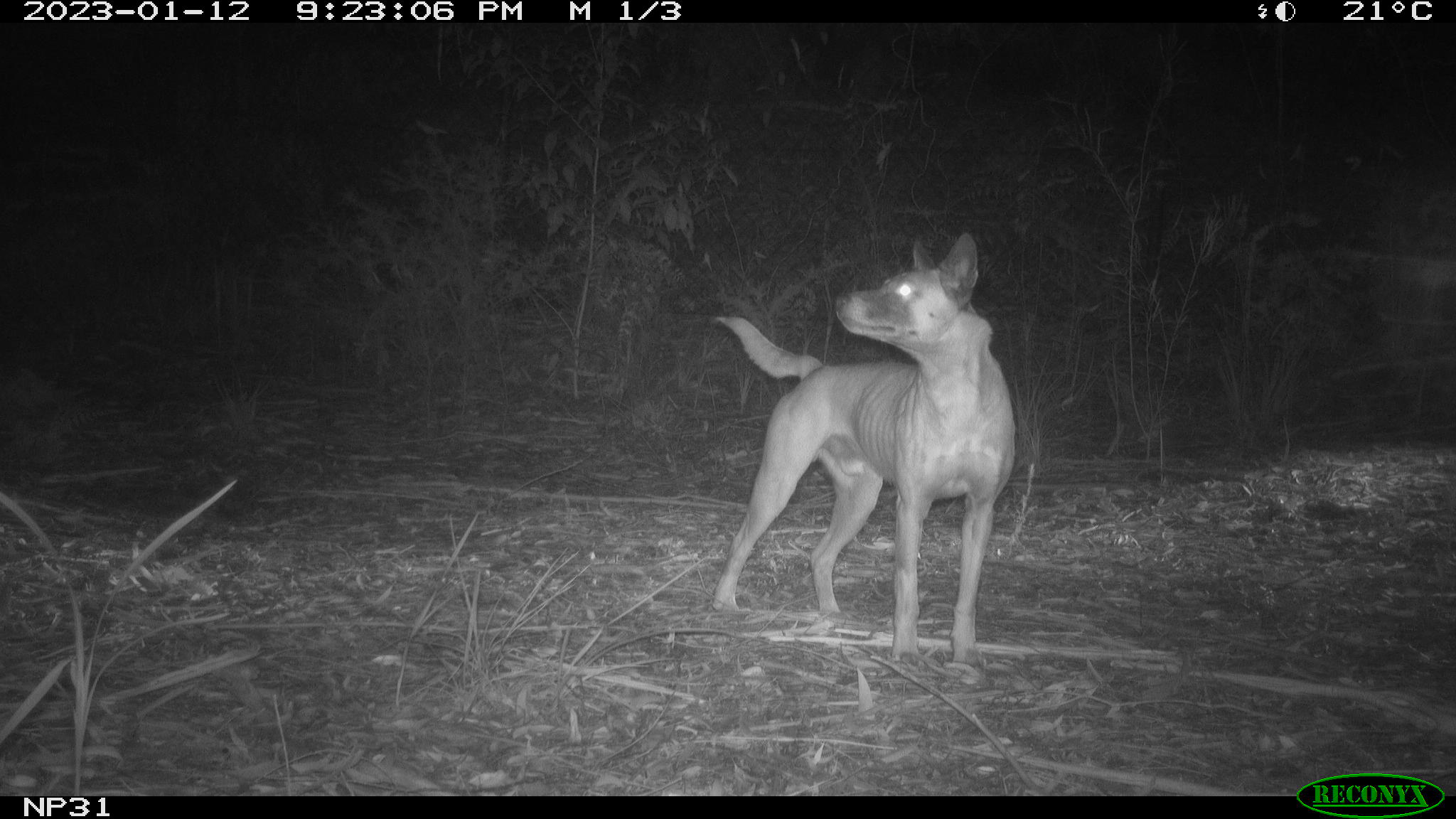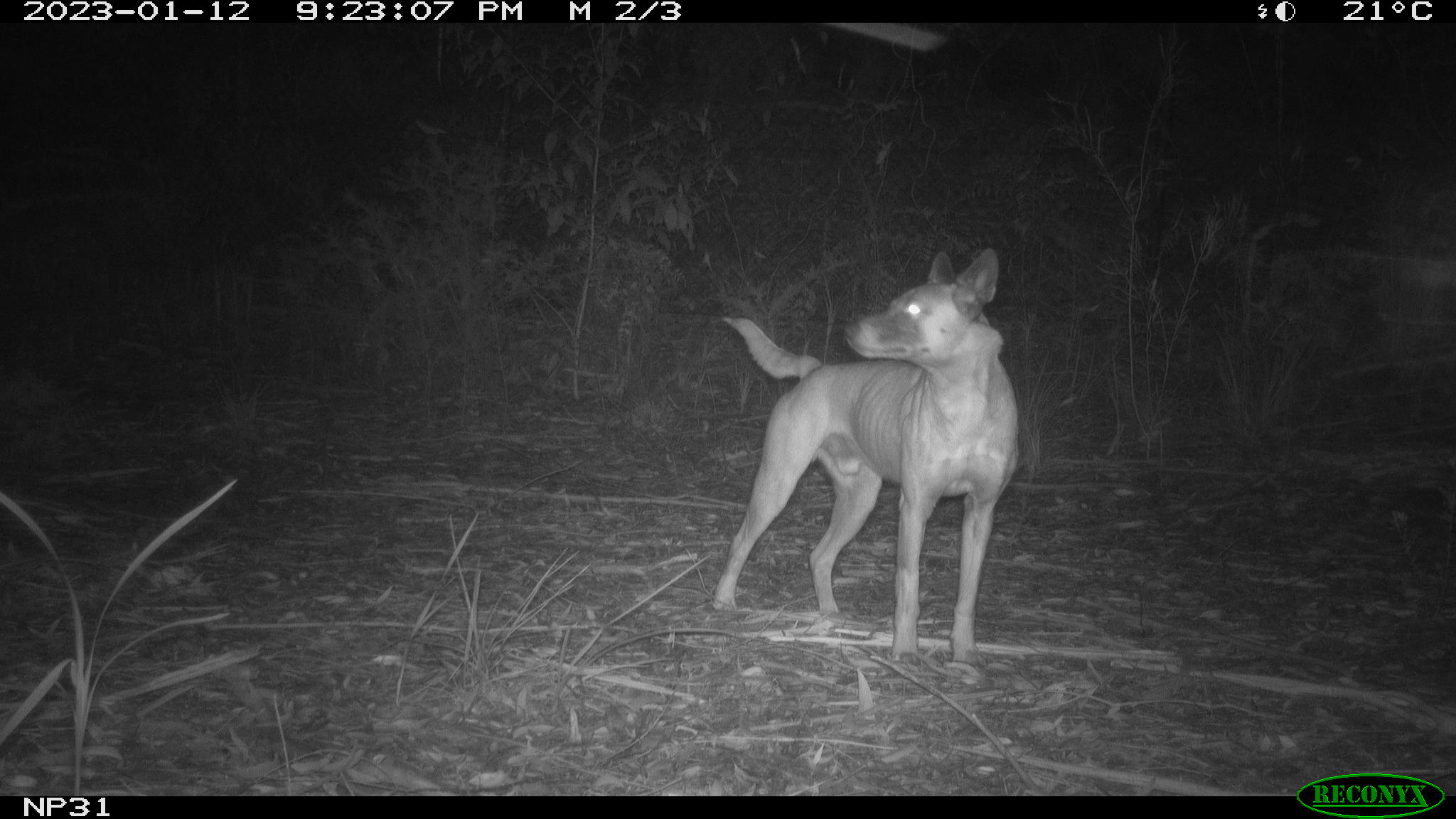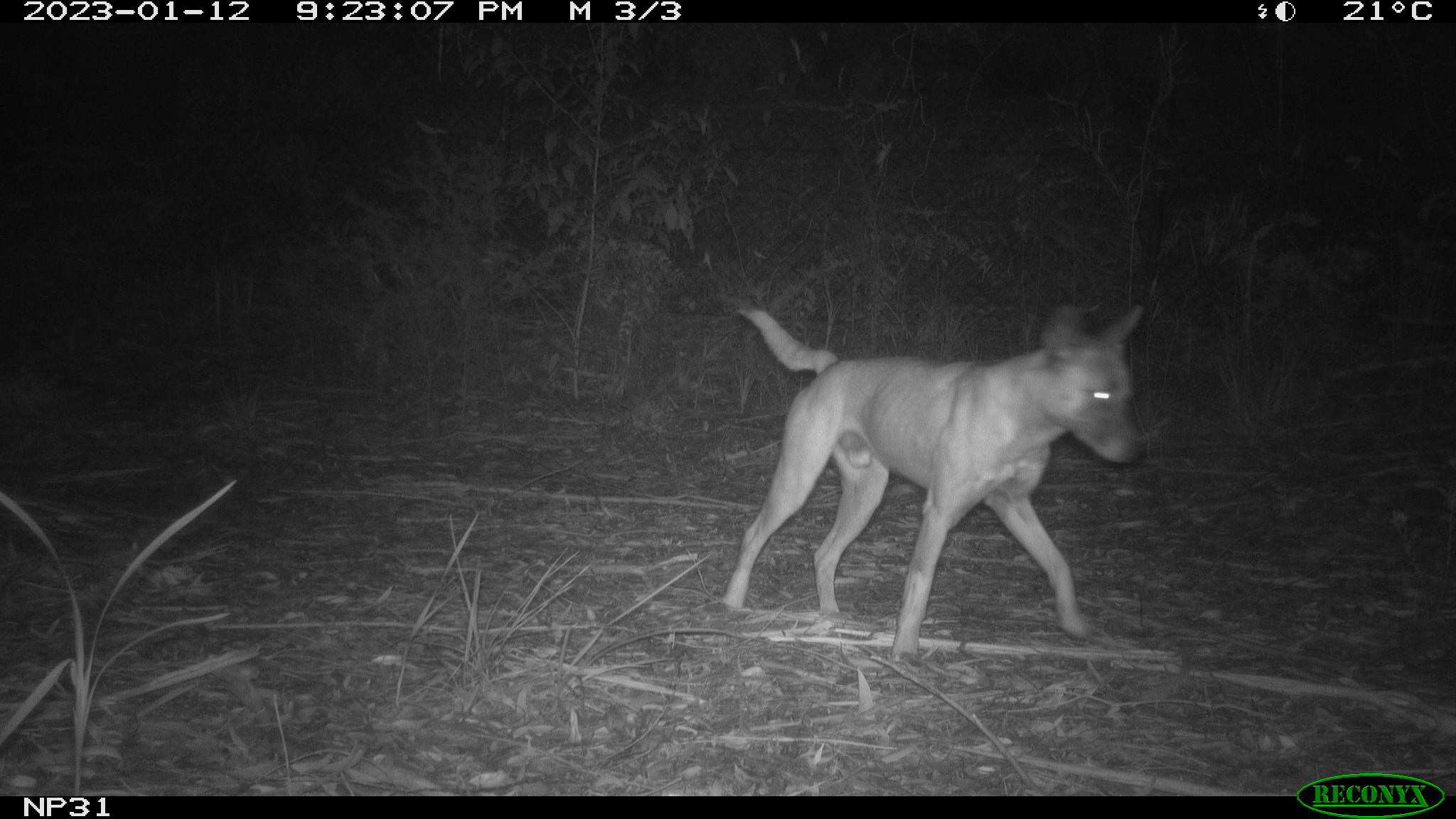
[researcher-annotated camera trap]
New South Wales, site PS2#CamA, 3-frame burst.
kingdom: Animalia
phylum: Chordata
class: Mammalia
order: Carnivora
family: Canidae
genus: Canis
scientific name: Canis familiaris dingo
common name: dingo